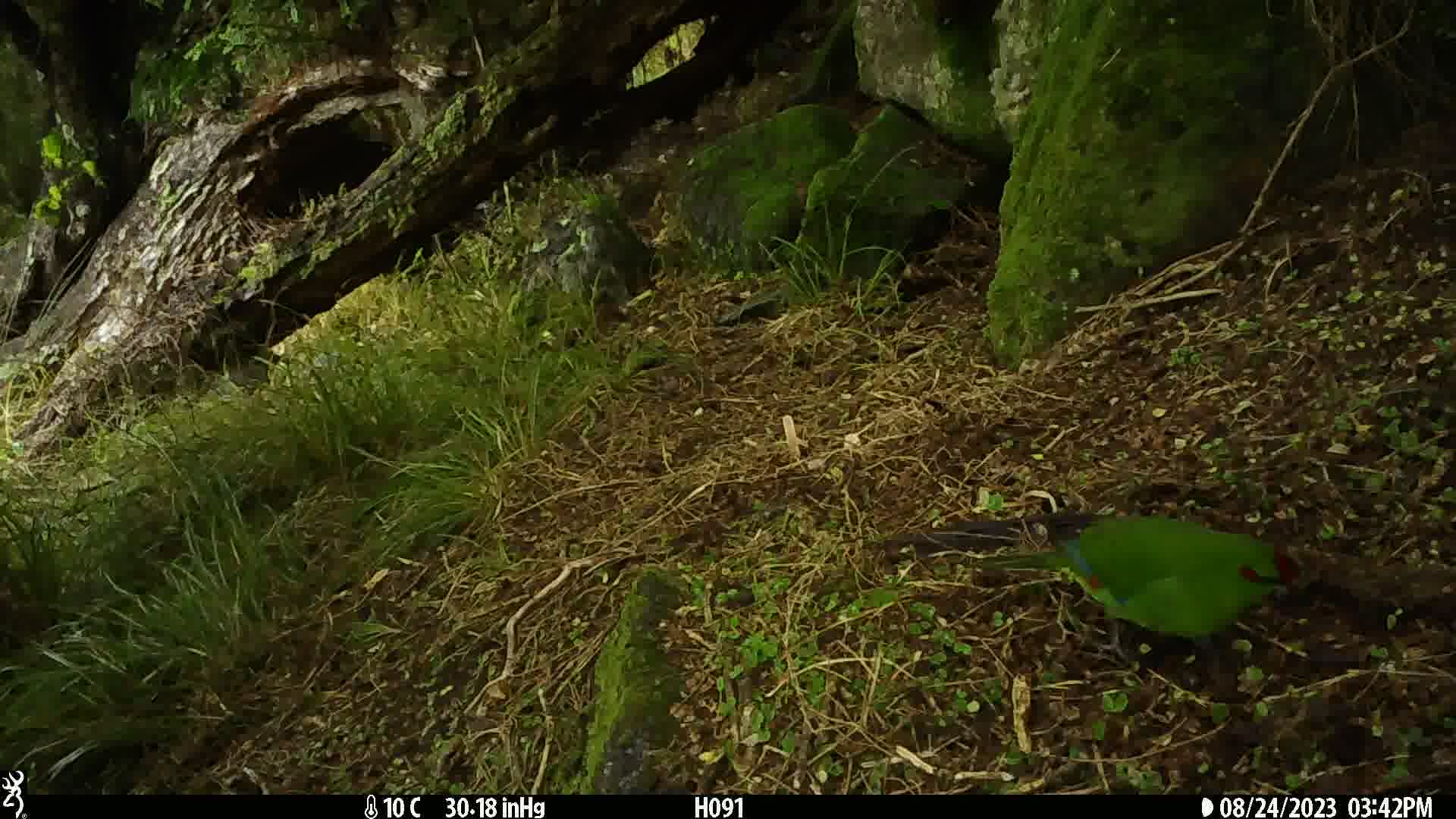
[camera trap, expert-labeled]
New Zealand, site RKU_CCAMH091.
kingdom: Animalia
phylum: Chordata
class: Aves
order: Psittaciformes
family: Psittaculidae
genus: Cyanoramphus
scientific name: Cyanoramphus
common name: parakeet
Parakeet (Cyanoramphus).